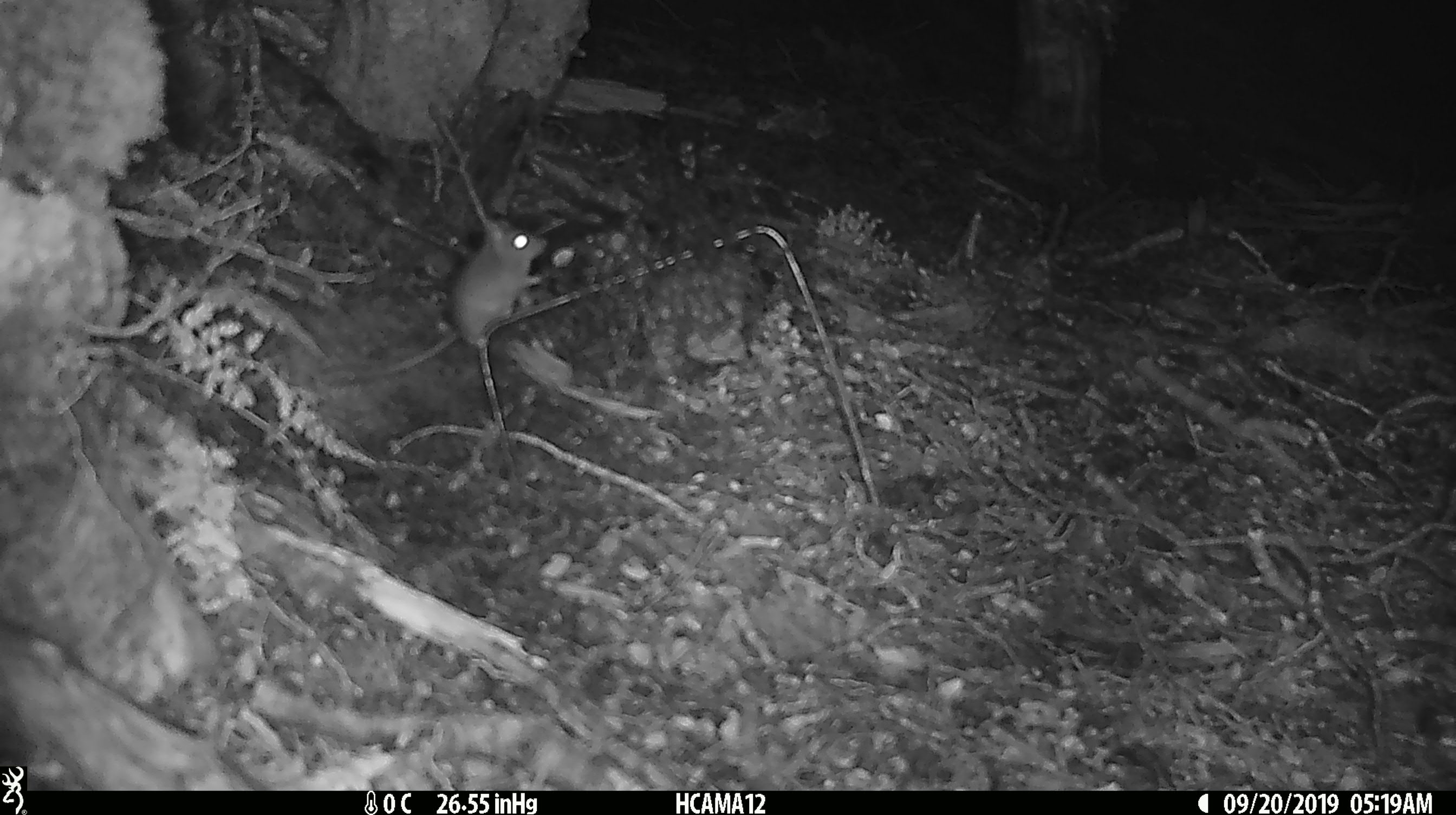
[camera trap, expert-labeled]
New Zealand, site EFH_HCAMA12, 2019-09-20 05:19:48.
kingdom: Animalia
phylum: Chordata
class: Mammalia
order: Rodentia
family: Muridae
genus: Mus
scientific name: Mus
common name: mouse